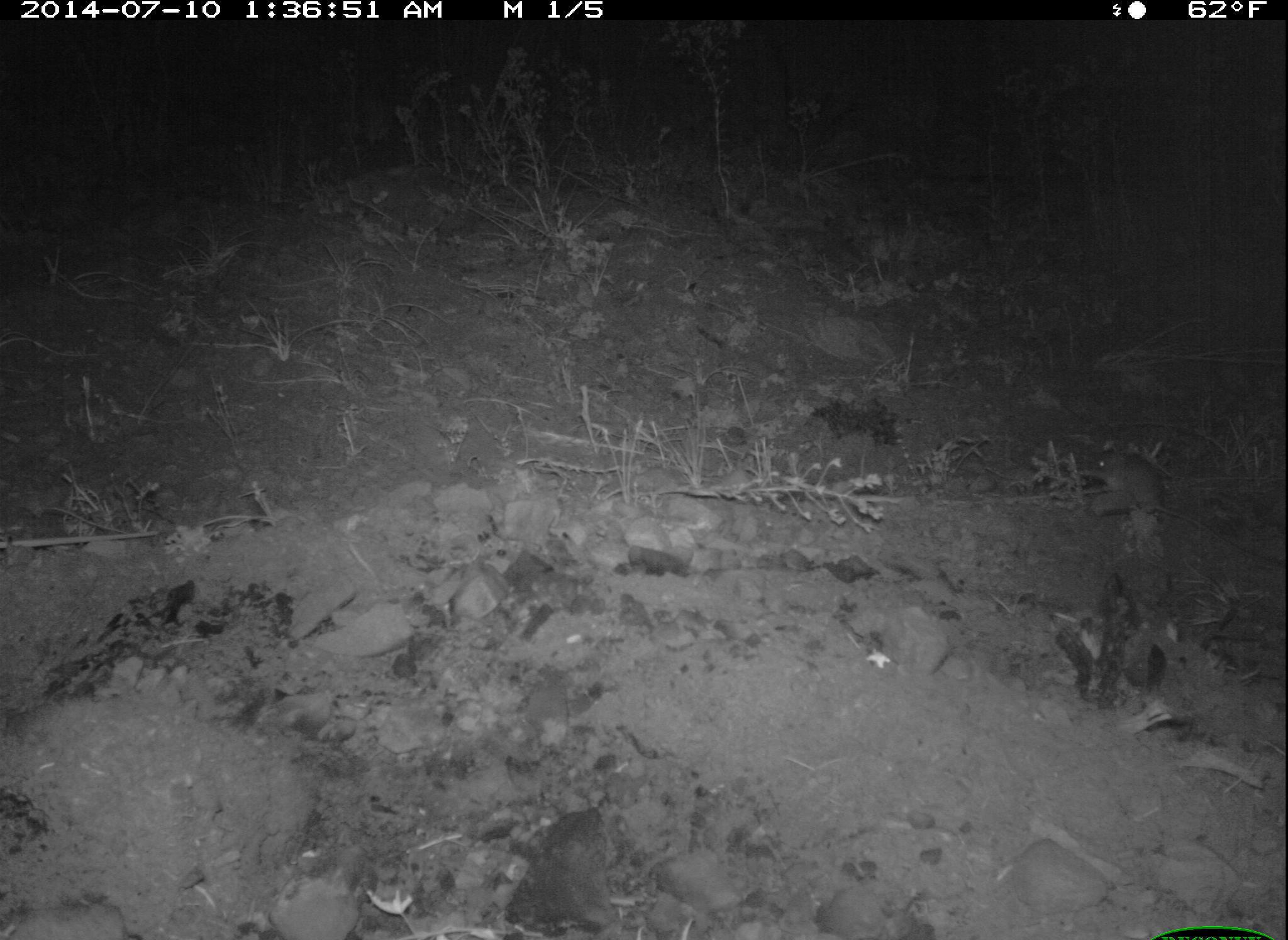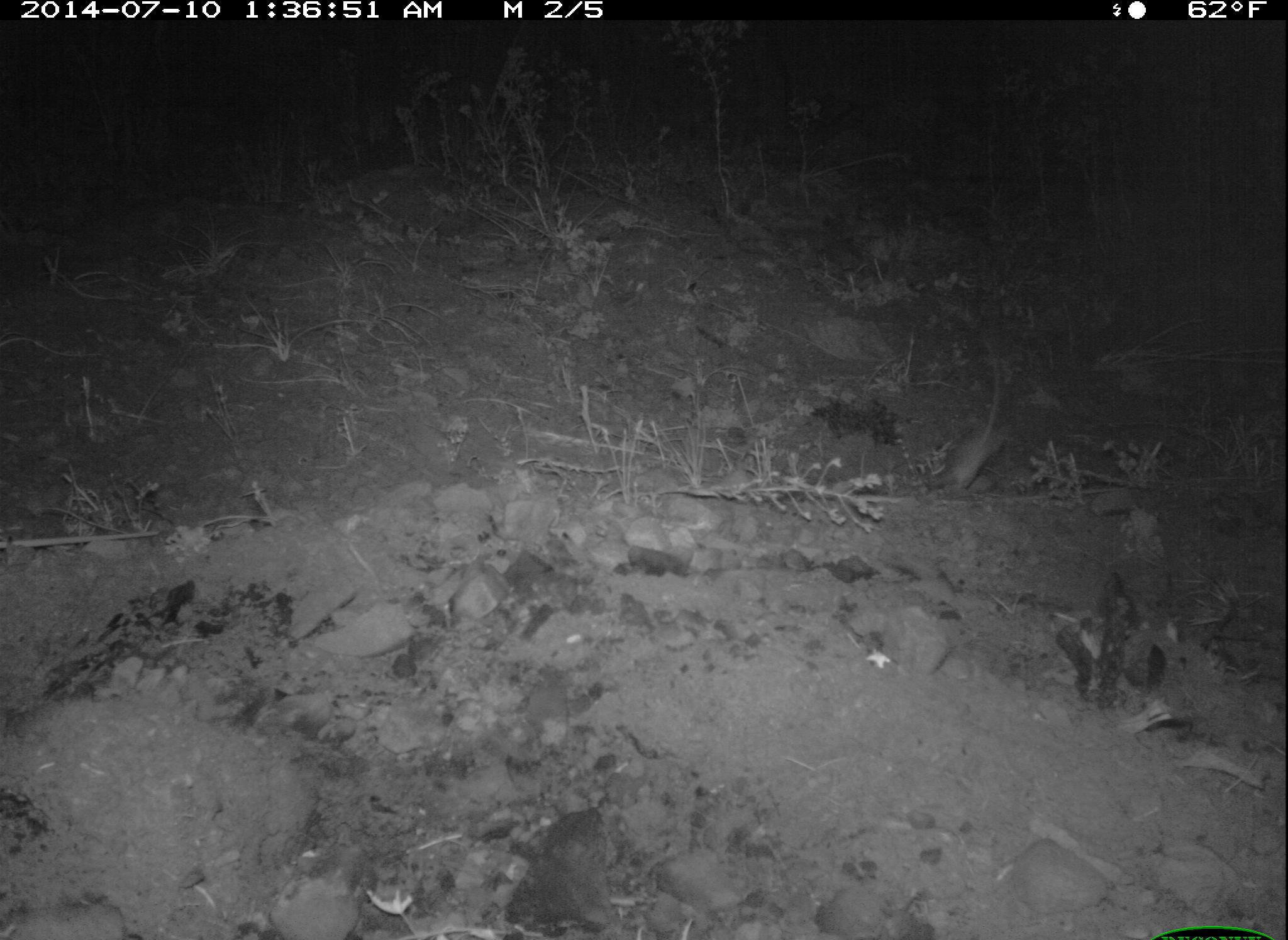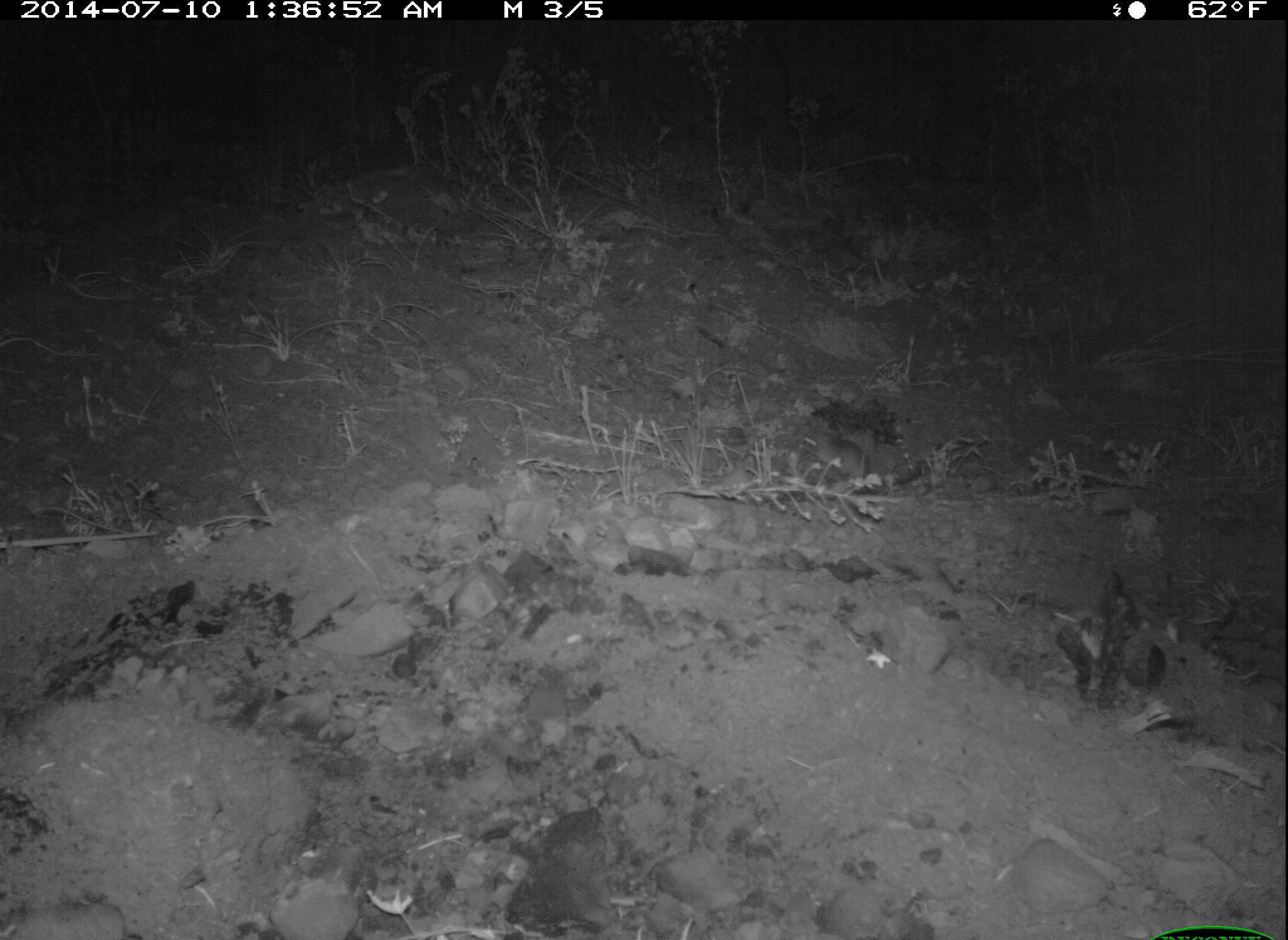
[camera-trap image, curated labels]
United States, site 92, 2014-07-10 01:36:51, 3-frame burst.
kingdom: Animalia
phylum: Chordata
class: Mammalia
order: Rodentia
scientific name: Rodentia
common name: rodent